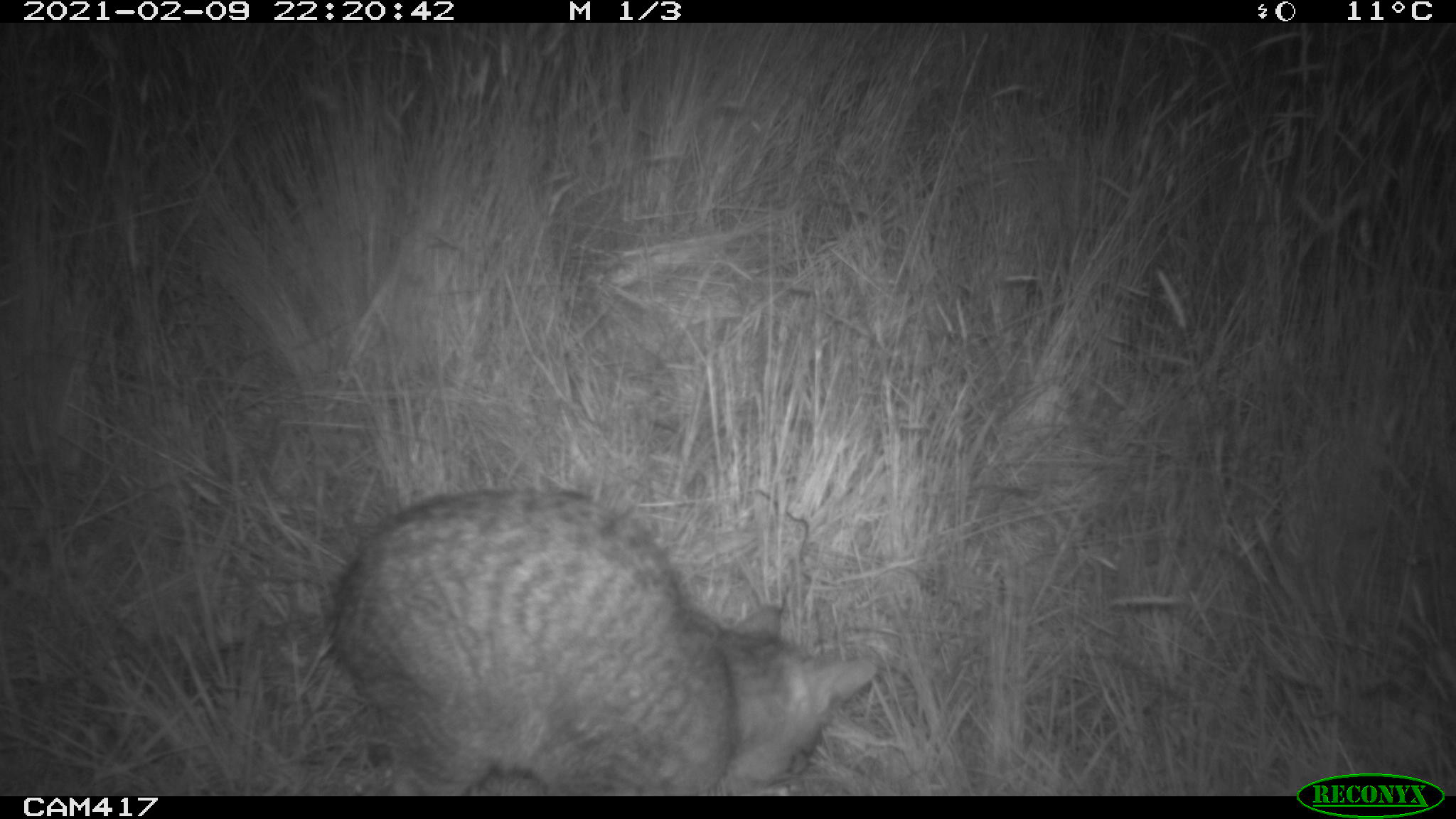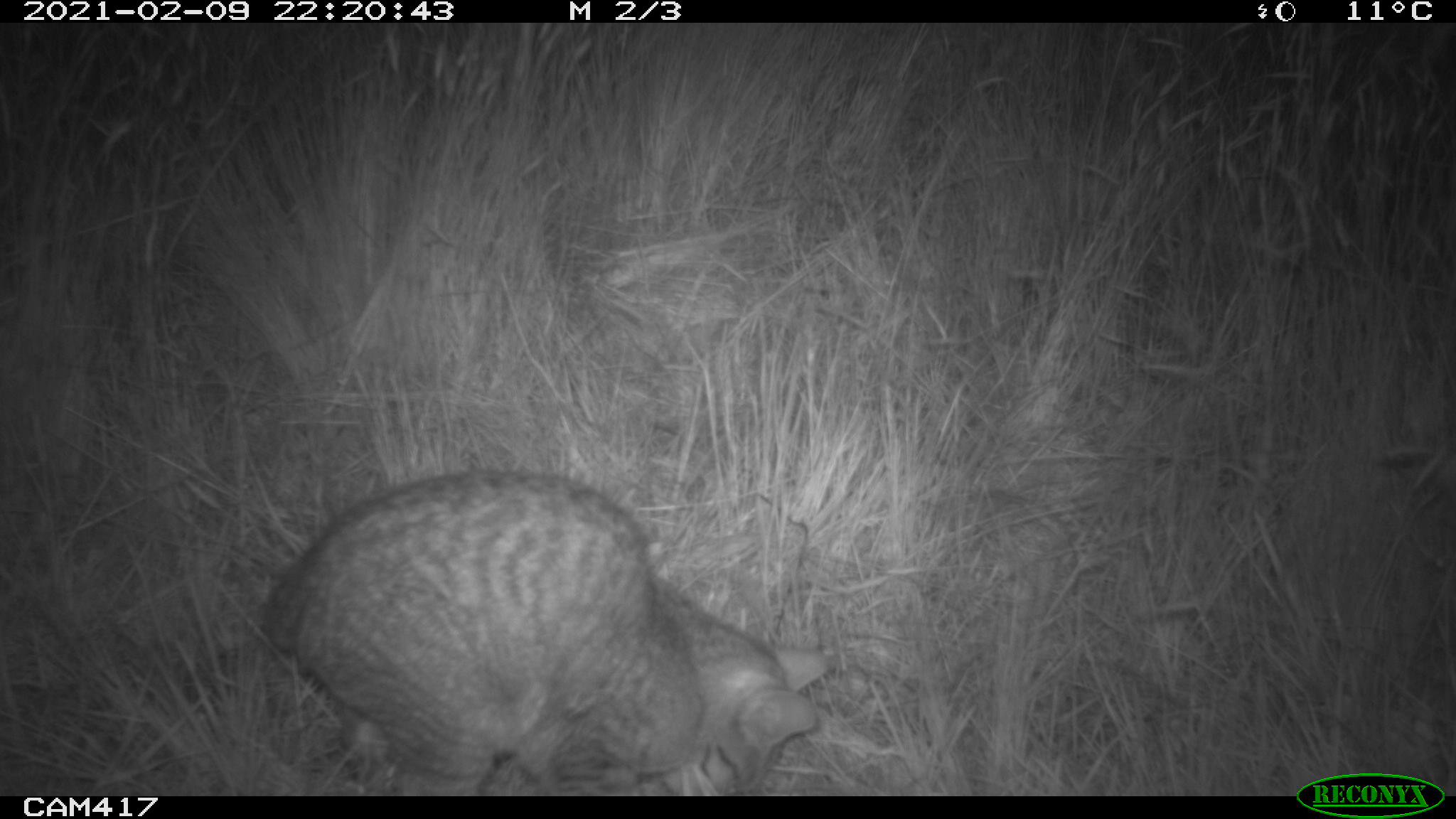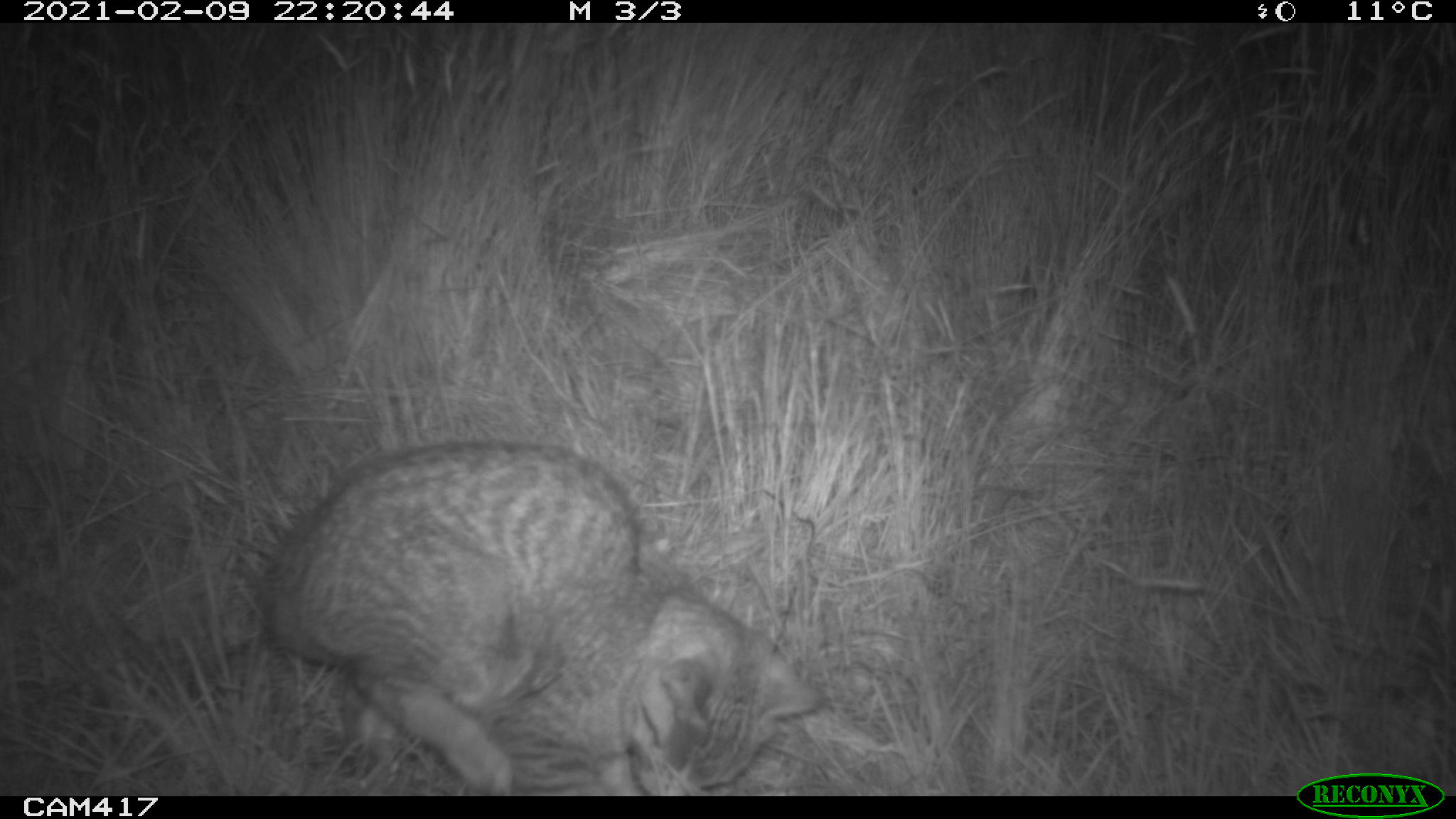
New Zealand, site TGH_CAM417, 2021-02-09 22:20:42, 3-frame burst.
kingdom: Animalia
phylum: Chordata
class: Mammalia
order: Carnivora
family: Felidae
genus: Felis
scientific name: Felis catus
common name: domestic cat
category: cat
Cat (domestic cat) (Felis catus).